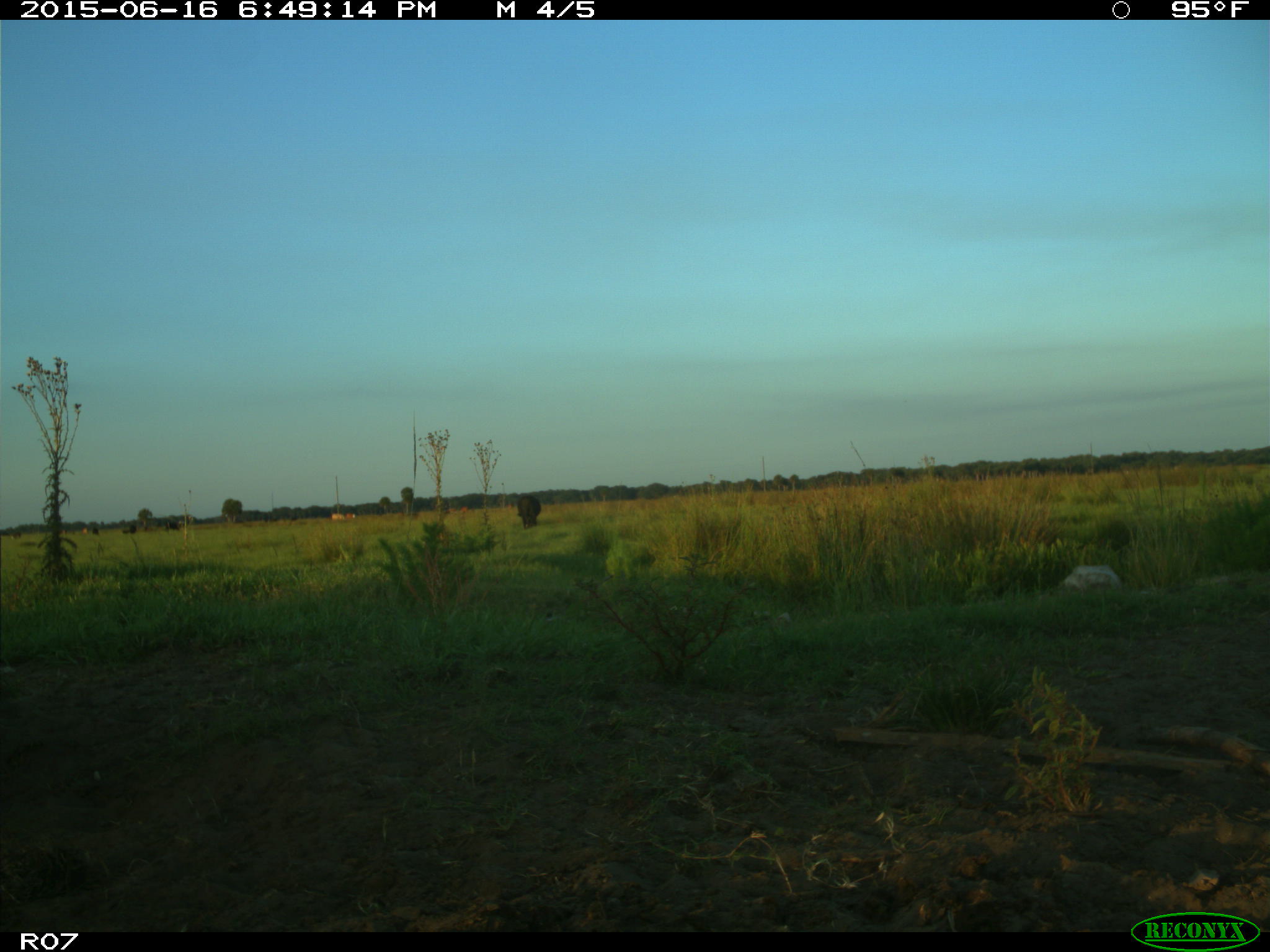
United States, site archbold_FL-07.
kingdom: Animalia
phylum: Chordata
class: Mammalia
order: Artiodactyla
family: Bovidae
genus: Bos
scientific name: Bos taurus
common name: domestic cow